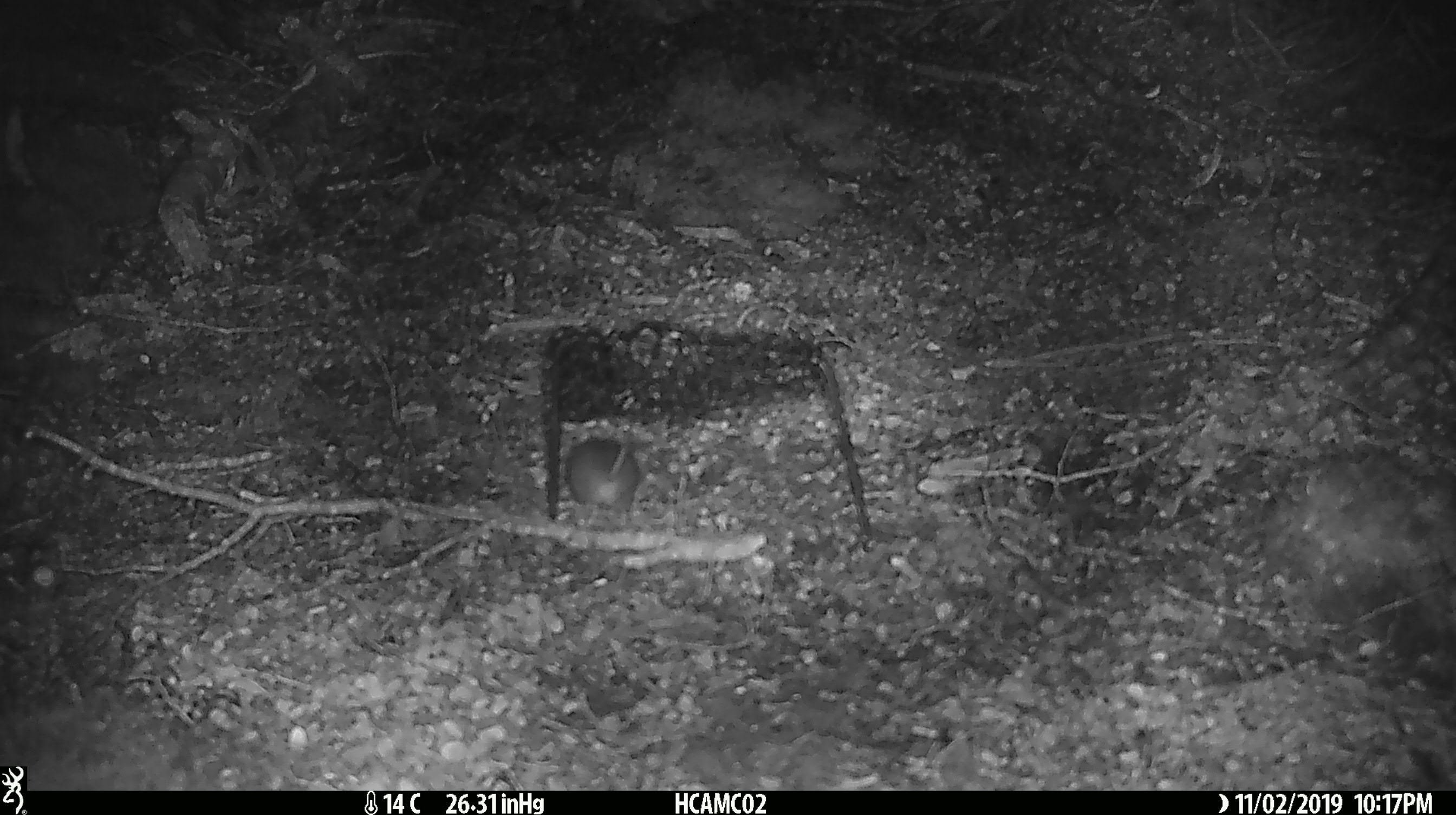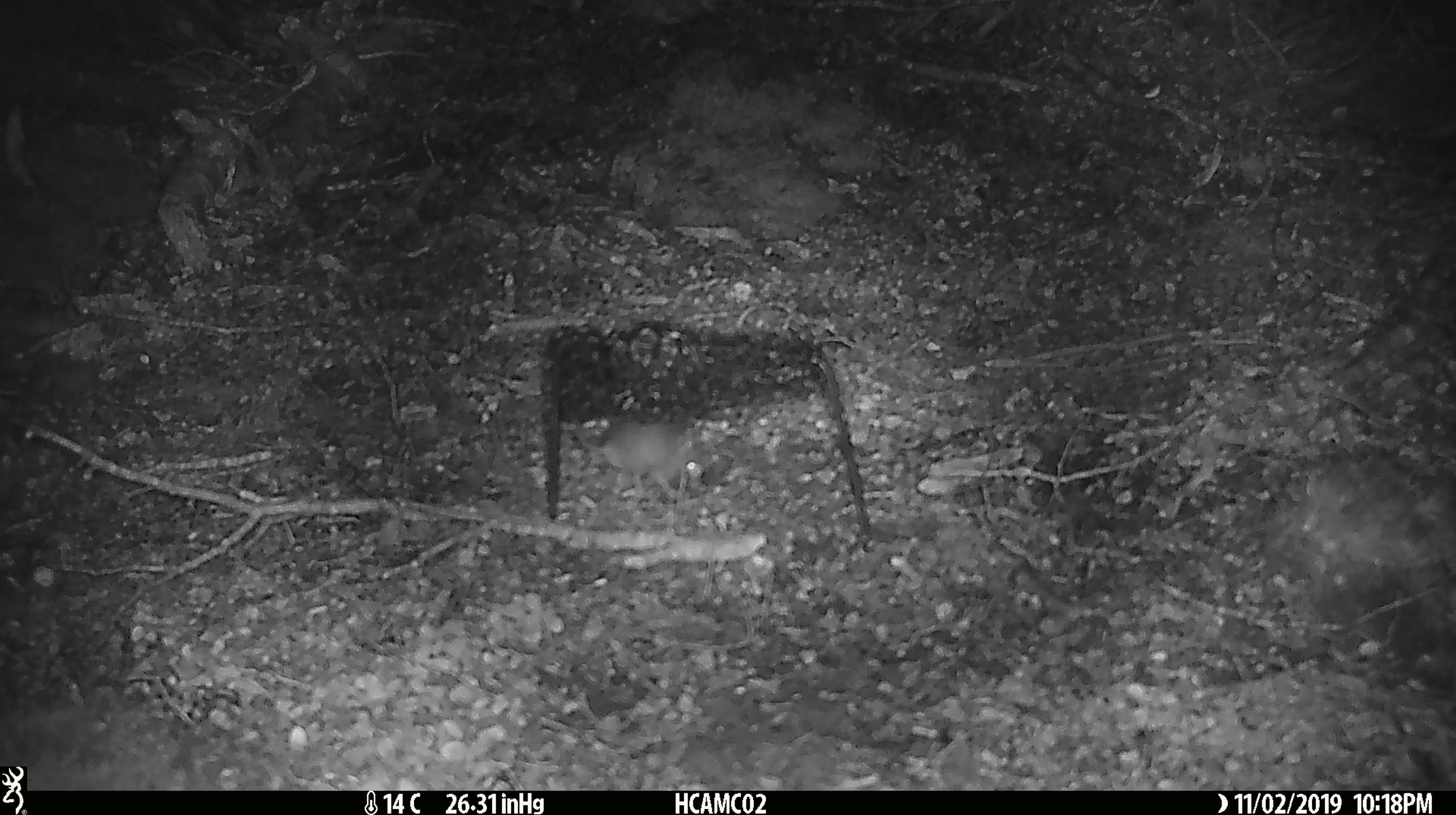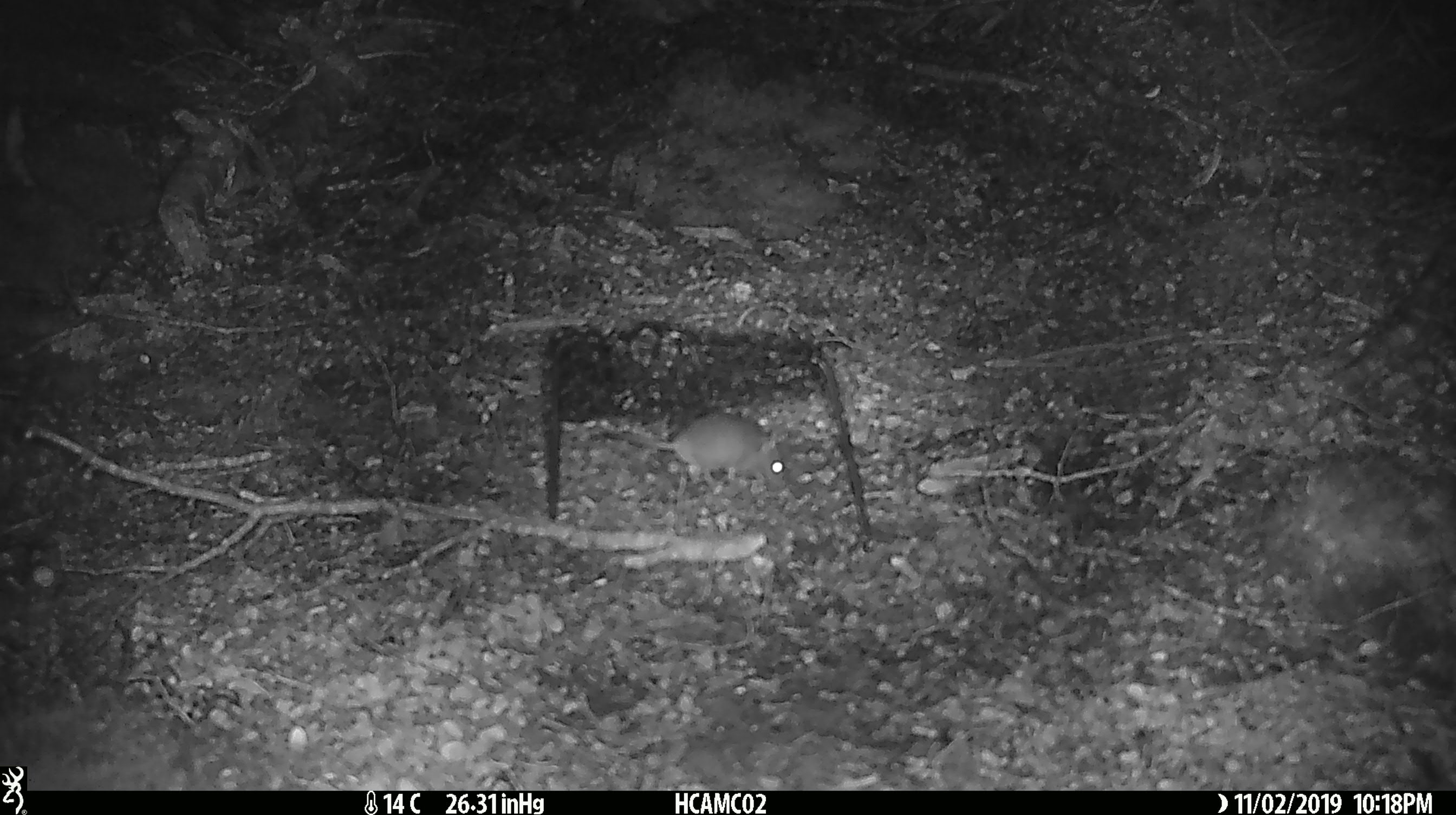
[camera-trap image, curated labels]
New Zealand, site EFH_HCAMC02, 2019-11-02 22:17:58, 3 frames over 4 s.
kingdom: Animalia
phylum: Chordata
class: Mammalia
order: Rodentia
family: Muridae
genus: Mus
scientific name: Mus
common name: mouse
Mouse (Mus).